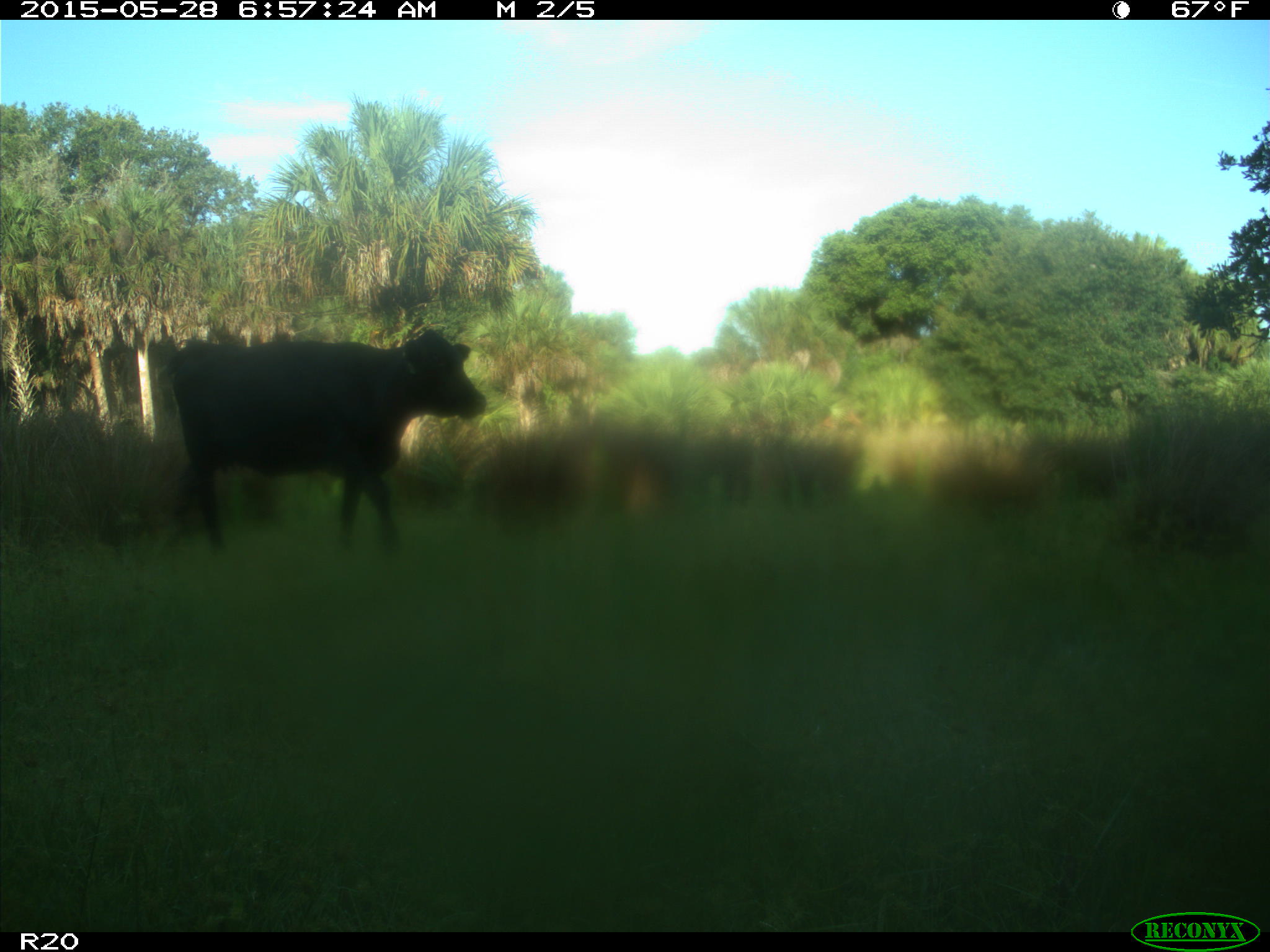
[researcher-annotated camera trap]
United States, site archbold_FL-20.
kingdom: Animalia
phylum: Chordata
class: Mammalia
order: Artiodactyla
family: Bovidae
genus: Bos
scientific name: Bos taurus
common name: domestic cow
Bos taurus (domestic cow).